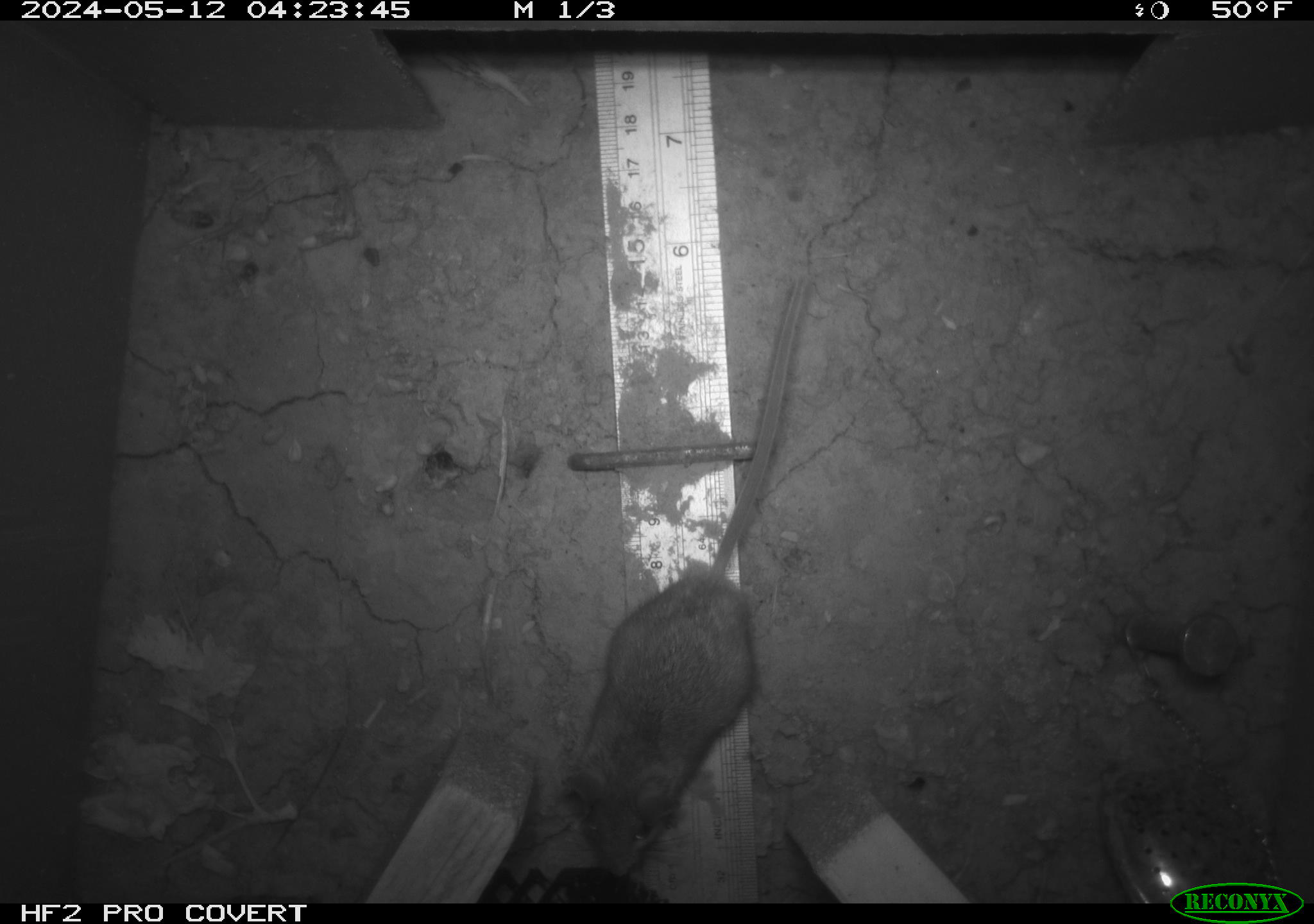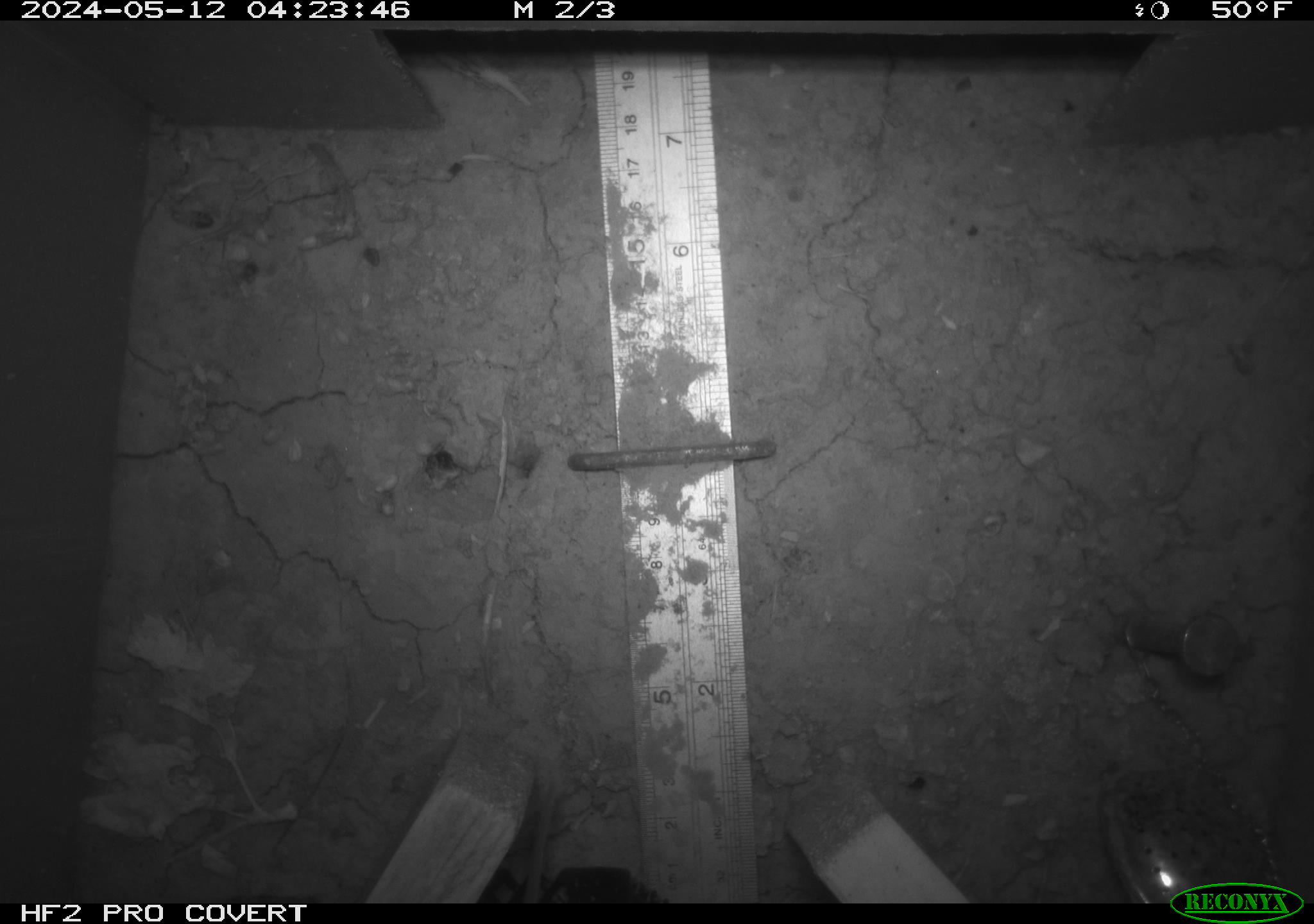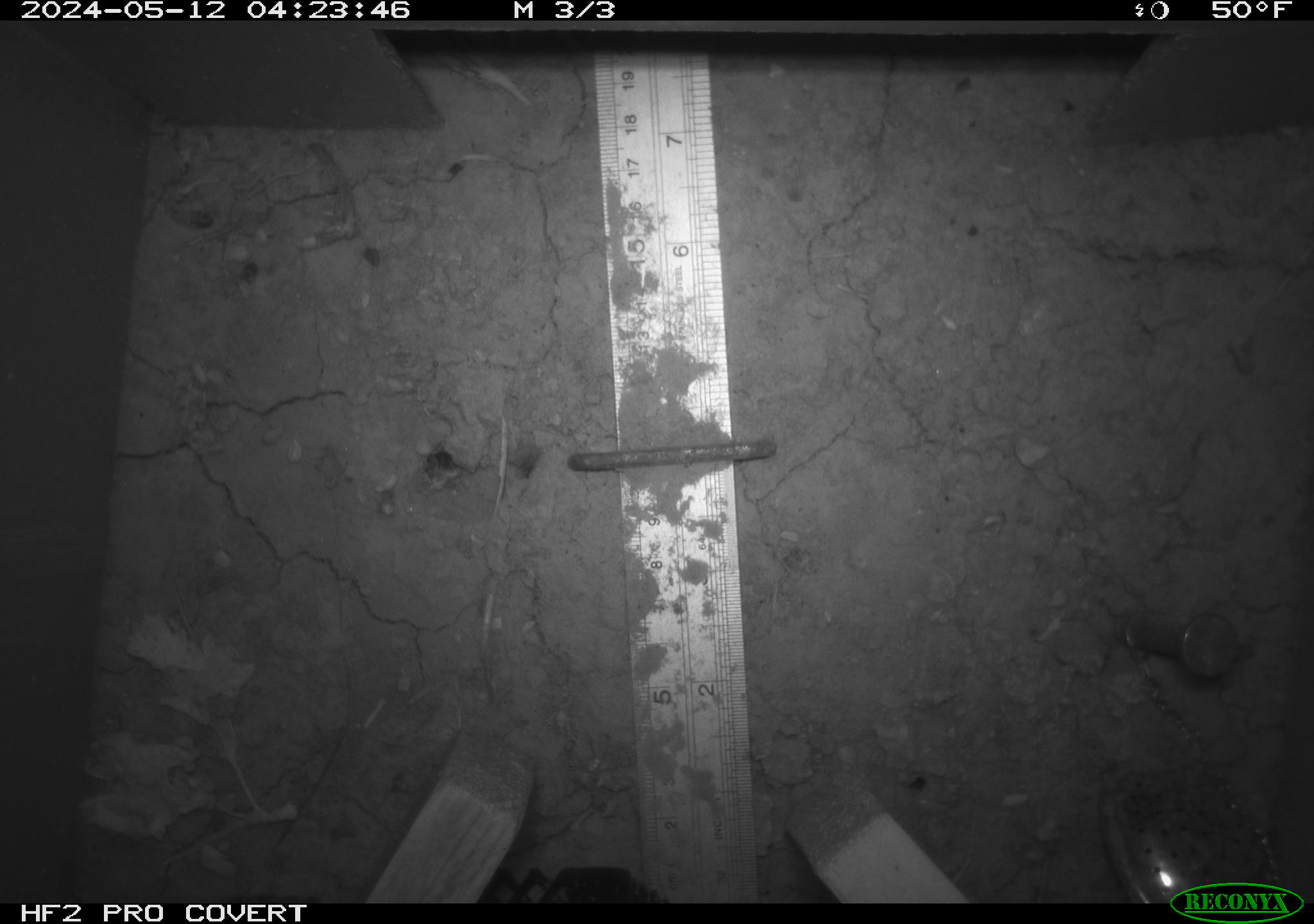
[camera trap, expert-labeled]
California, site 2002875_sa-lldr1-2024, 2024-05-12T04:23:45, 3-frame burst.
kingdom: Animalia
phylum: Chordata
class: Mammalia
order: Rodentia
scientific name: Rodentia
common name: mouse species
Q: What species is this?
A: Mouse species (Rodentia).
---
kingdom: Animalia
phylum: Chordata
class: Mammalia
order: Rodentia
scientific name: Rodentia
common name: rodent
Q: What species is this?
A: Rodent (Rodentia).